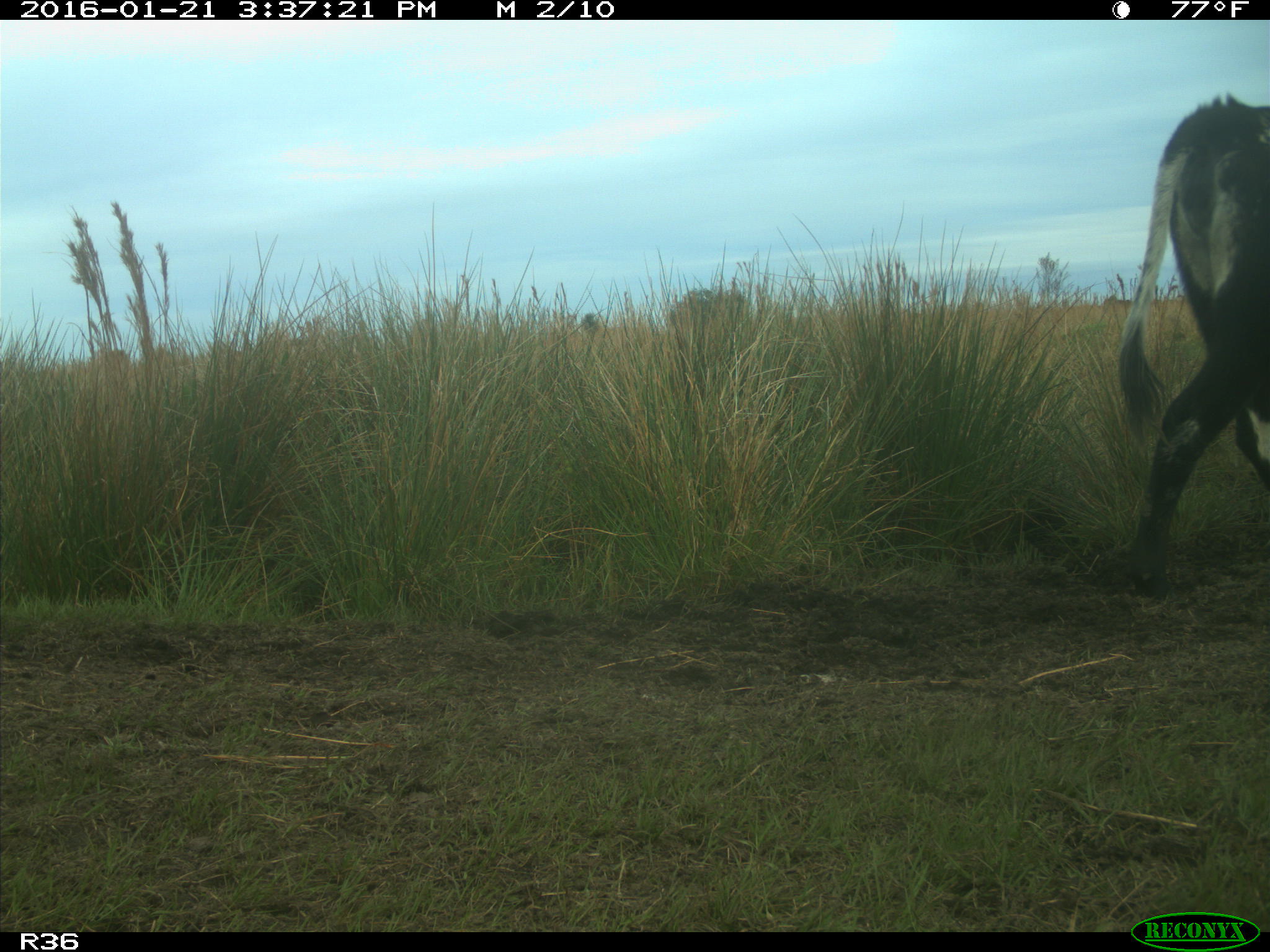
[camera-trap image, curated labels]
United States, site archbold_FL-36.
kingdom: Animalia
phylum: Chordata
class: Mammalia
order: Artiodactyla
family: Bovidae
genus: Bos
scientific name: Bos taurus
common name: domestic cow